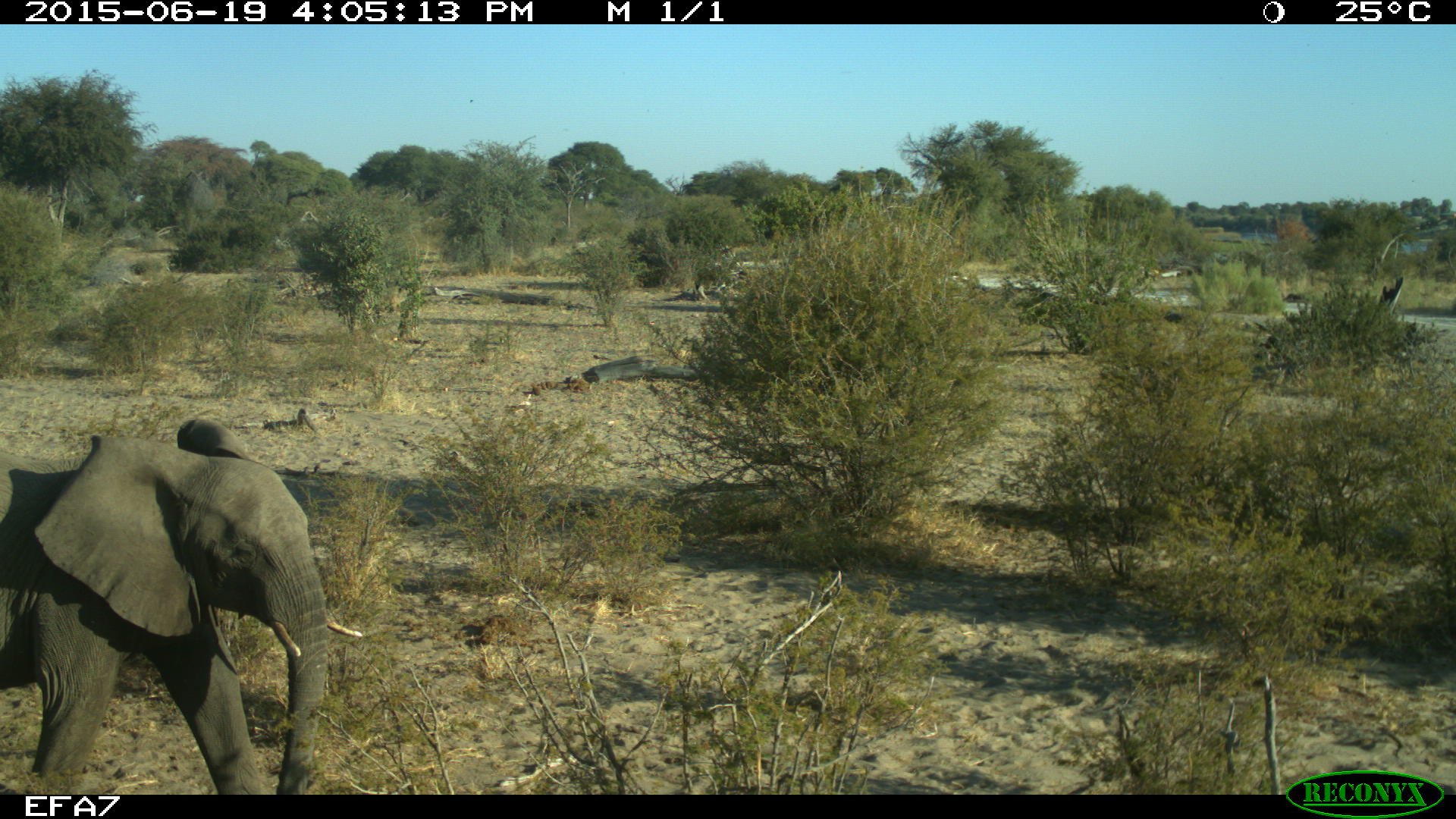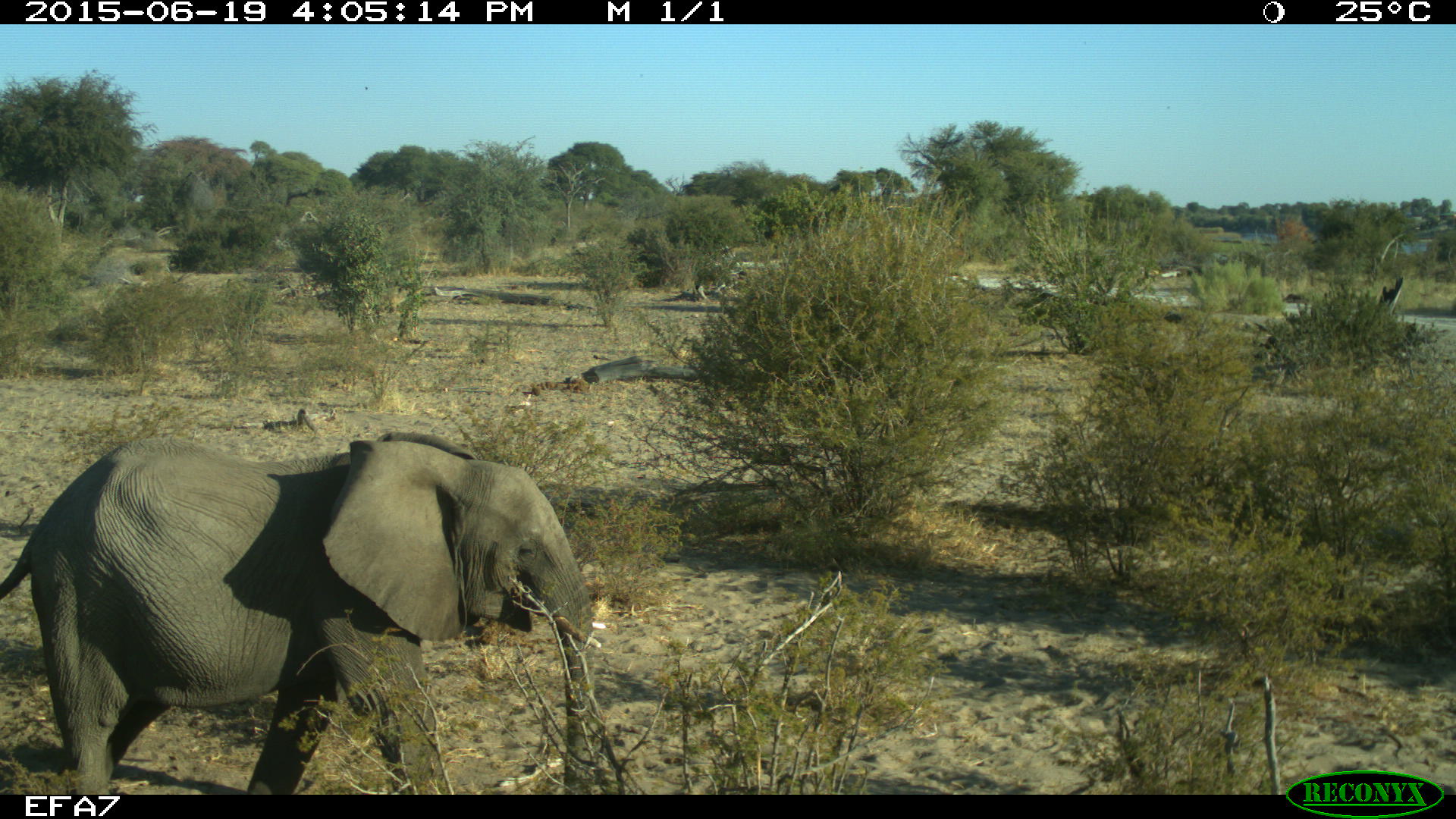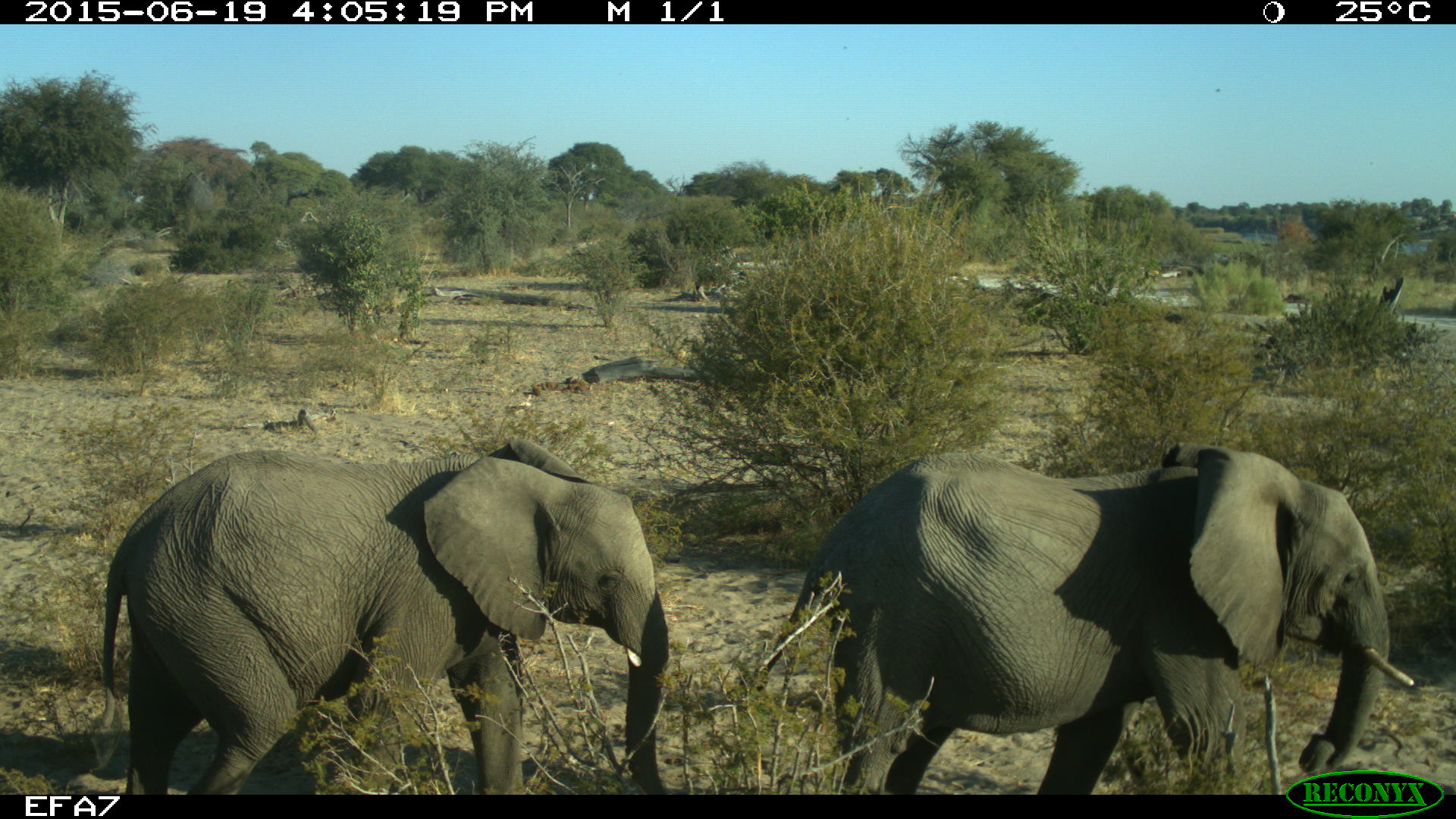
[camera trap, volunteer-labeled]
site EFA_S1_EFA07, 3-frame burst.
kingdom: Animalia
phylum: Chordata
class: Mammalia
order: Proboscidea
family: Elephantidae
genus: Loxodonta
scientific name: Loxodonta africana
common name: african bush elephant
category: elephant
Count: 2.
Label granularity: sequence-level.